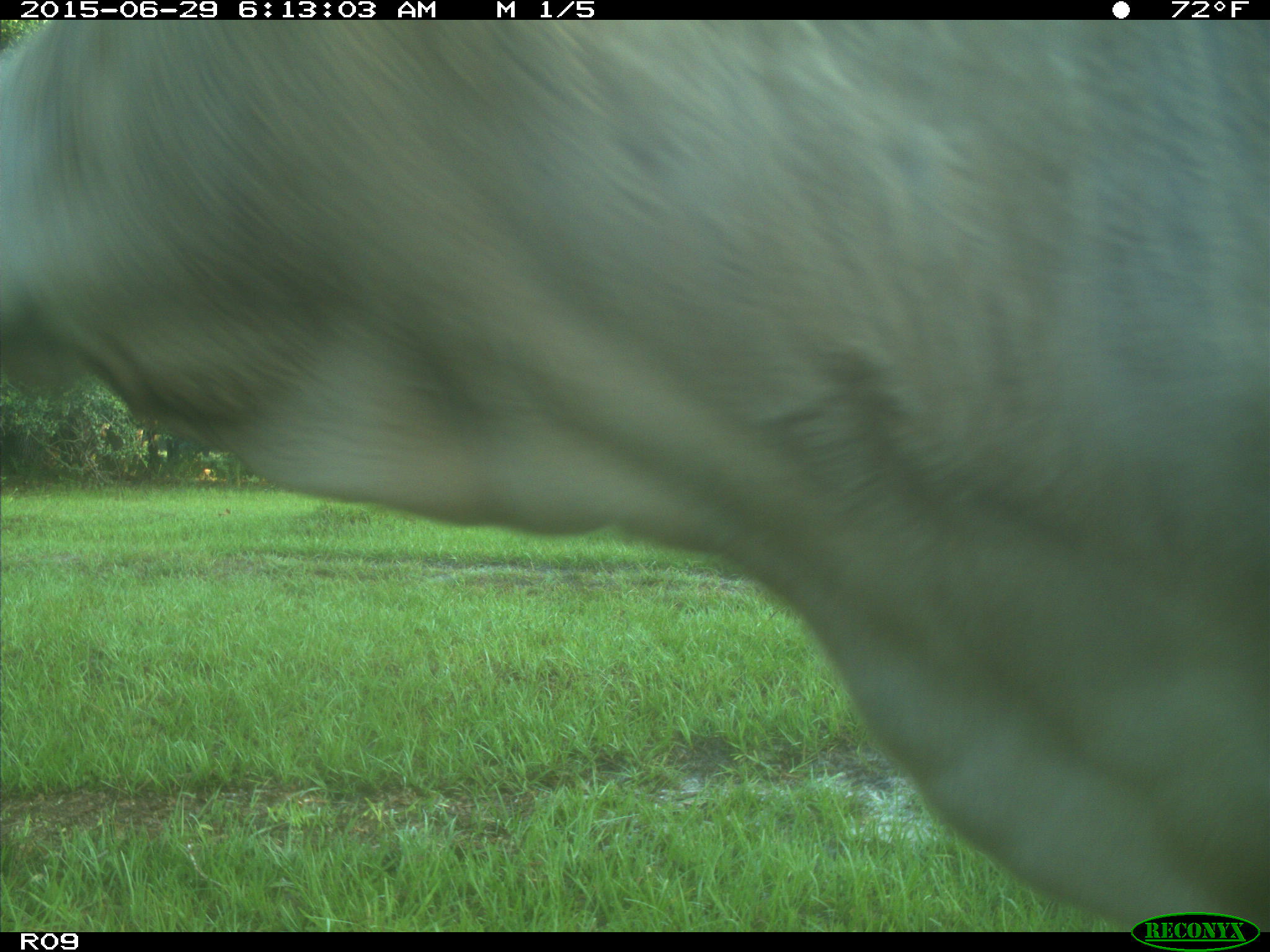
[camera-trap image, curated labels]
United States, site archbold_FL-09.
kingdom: Animalia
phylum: Chordata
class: Mammalia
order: Artiodactyla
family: Bovidae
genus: Bos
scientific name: Bos taurus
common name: domestic cow